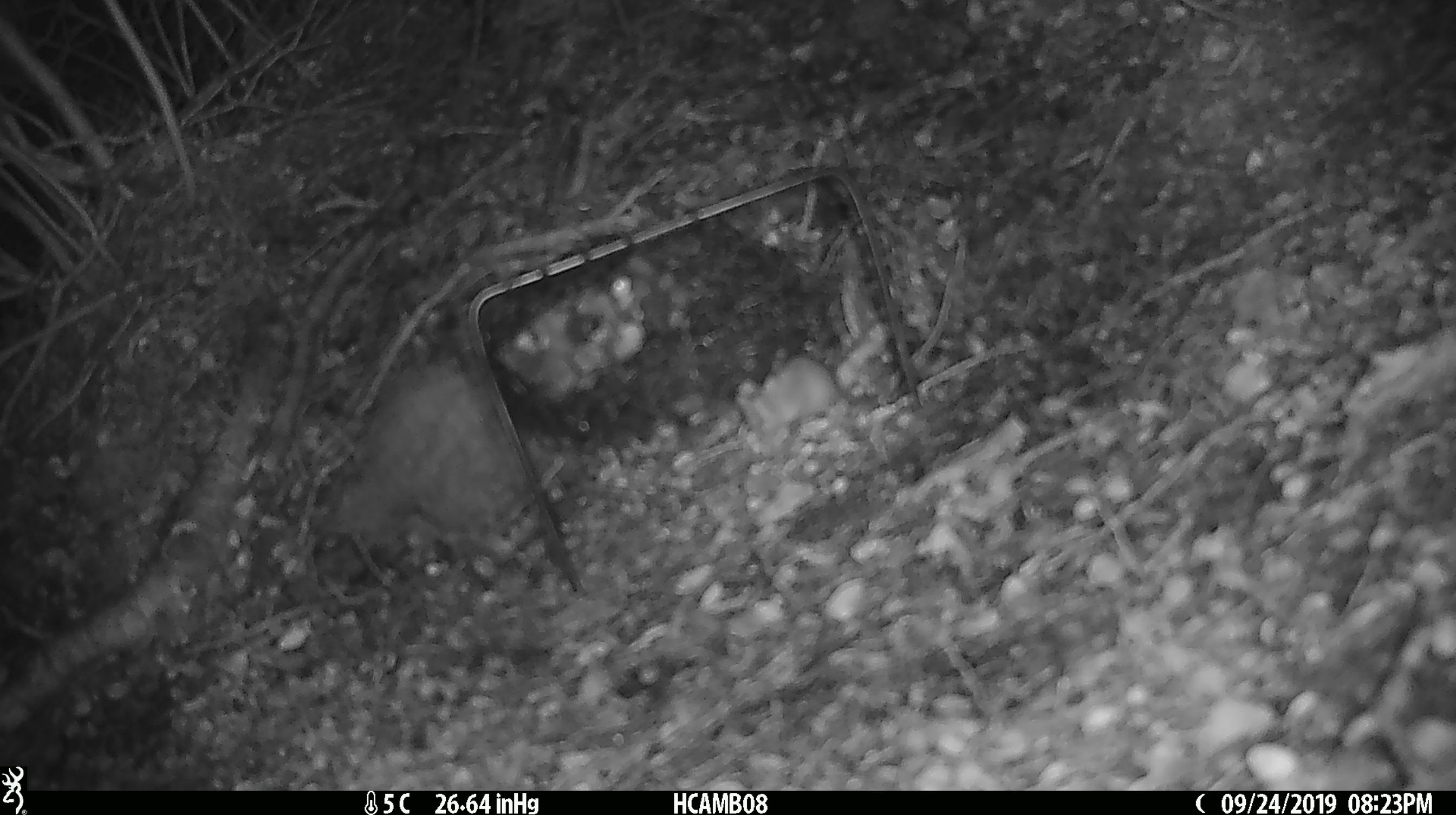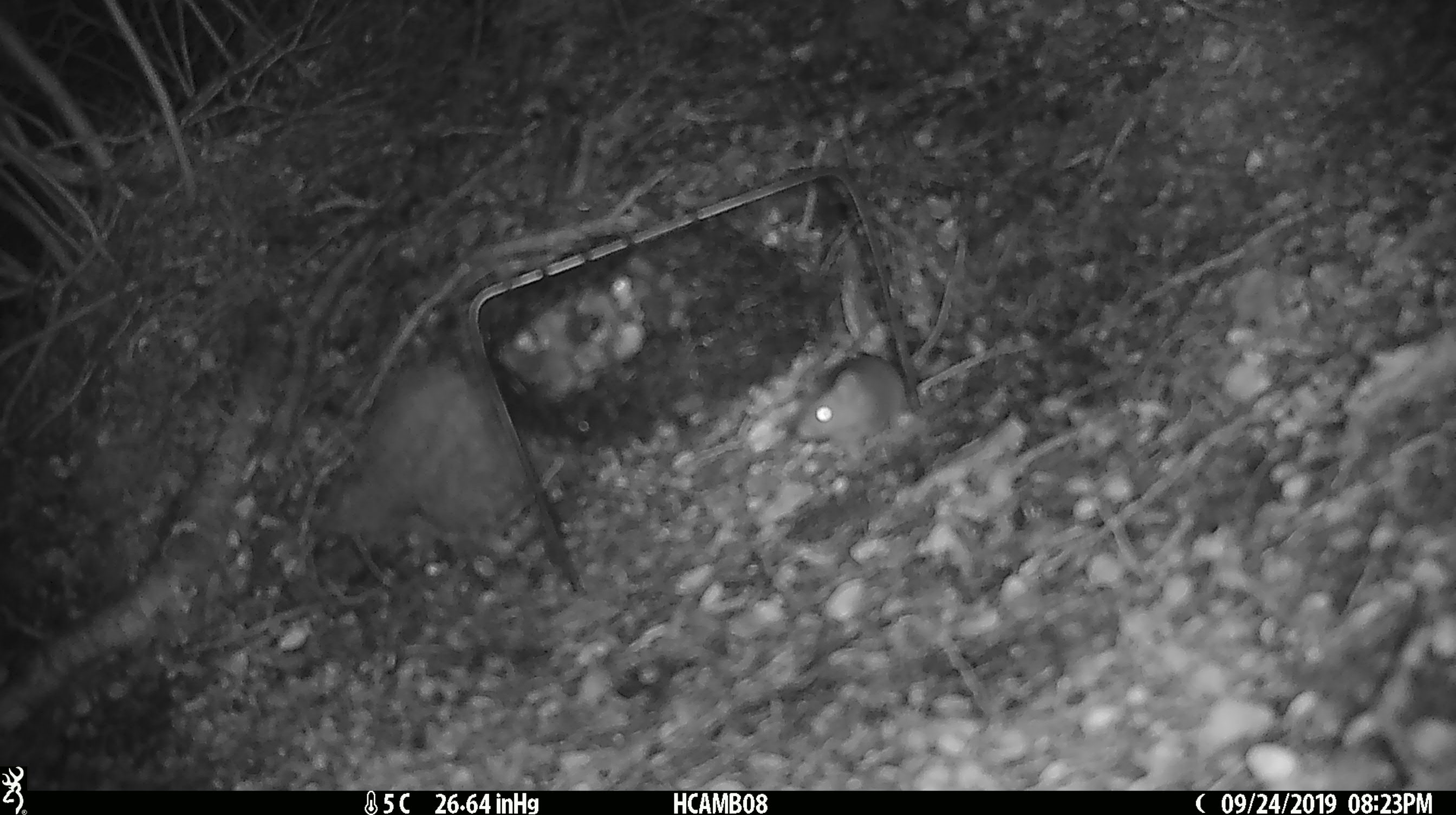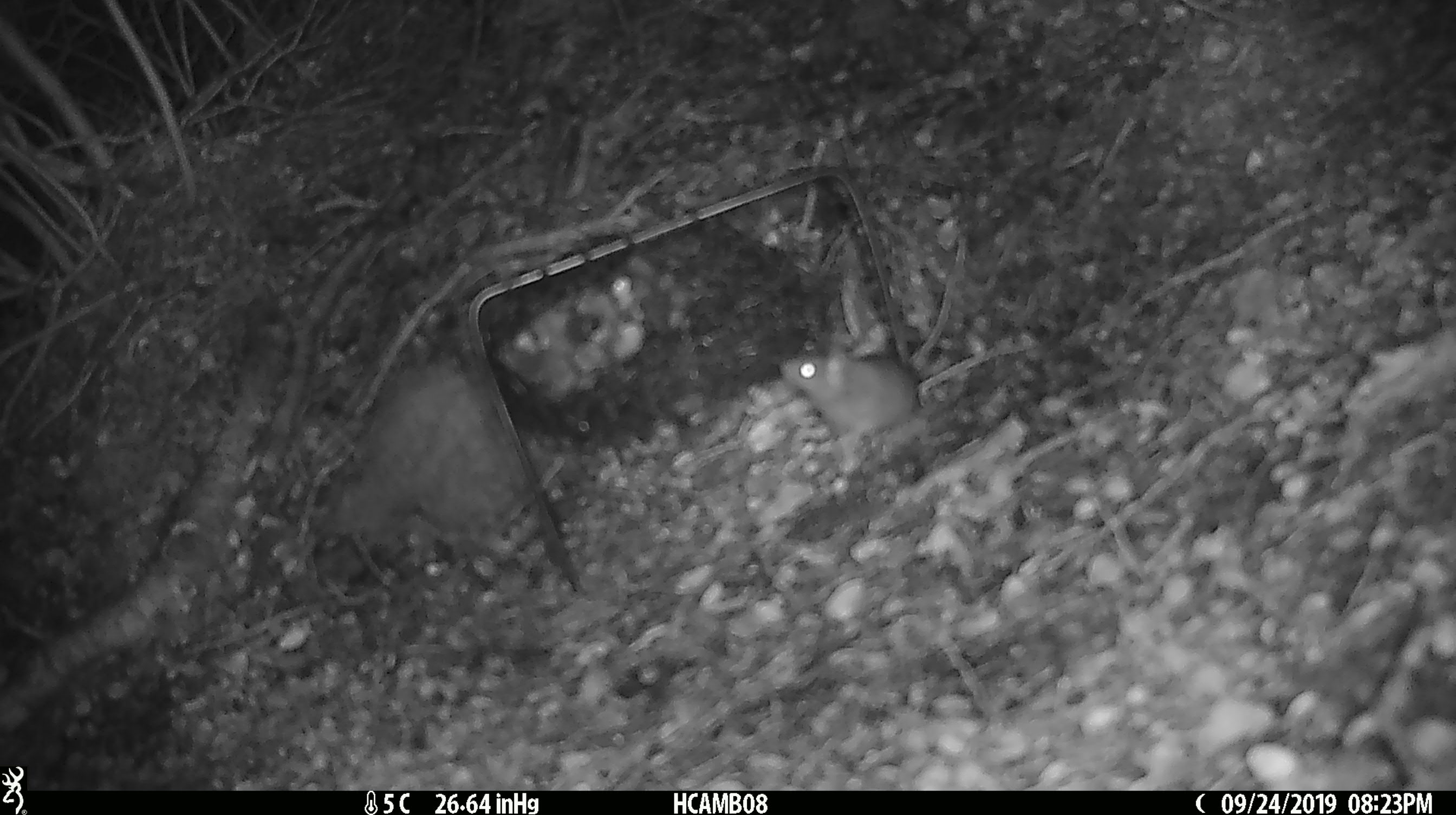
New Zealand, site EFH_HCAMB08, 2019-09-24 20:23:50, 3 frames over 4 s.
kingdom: Animalia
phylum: Chordata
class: Mammalia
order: Rodentia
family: Muridae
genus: Mus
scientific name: Mus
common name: mouse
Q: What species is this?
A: Mouse (Mus).